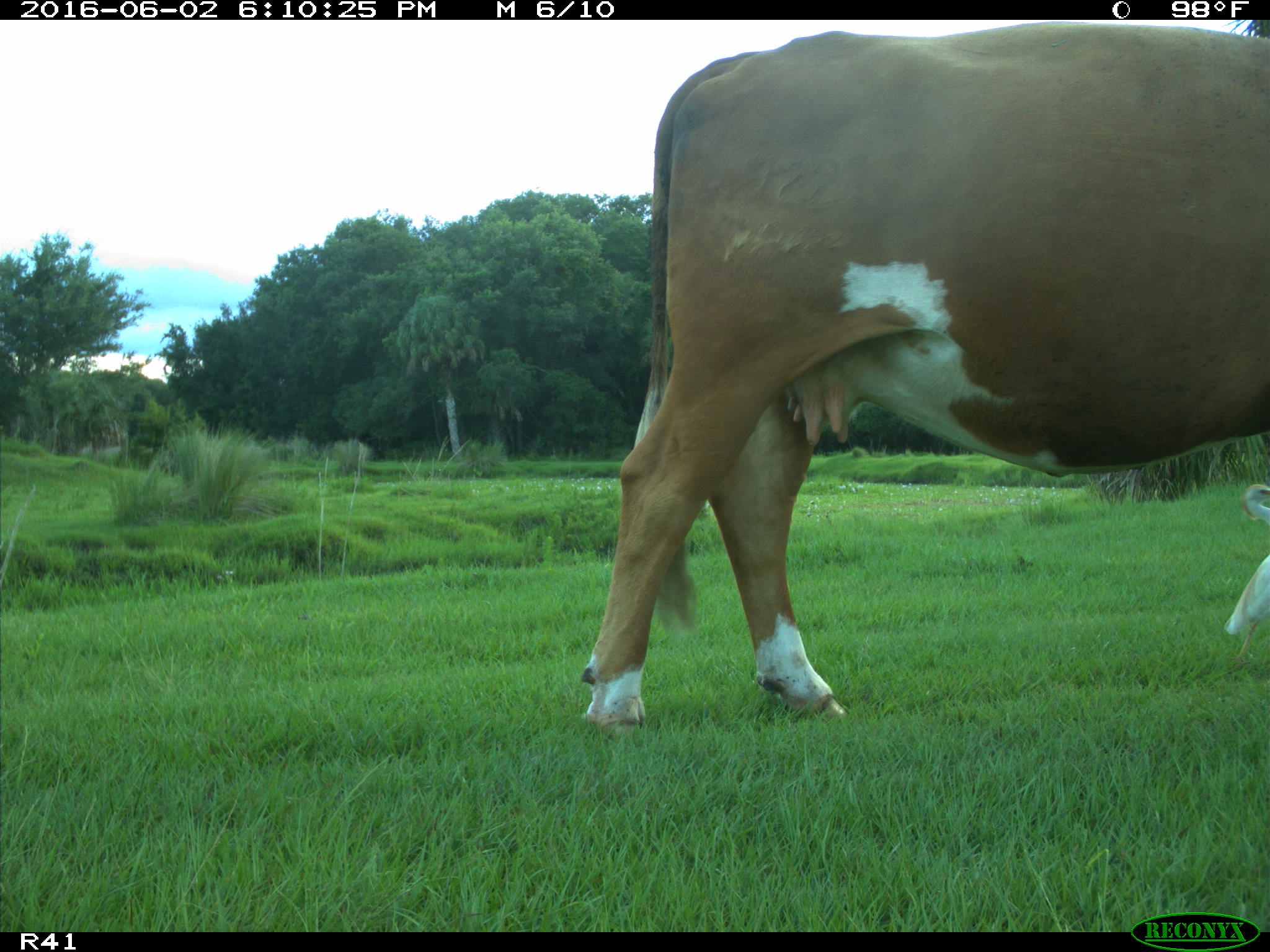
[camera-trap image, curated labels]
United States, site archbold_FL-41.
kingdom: Animalia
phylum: Chordata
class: Mammalia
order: Artiodactyla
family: Bovidae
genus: Bos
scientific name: Bos taurus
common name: domestic cow